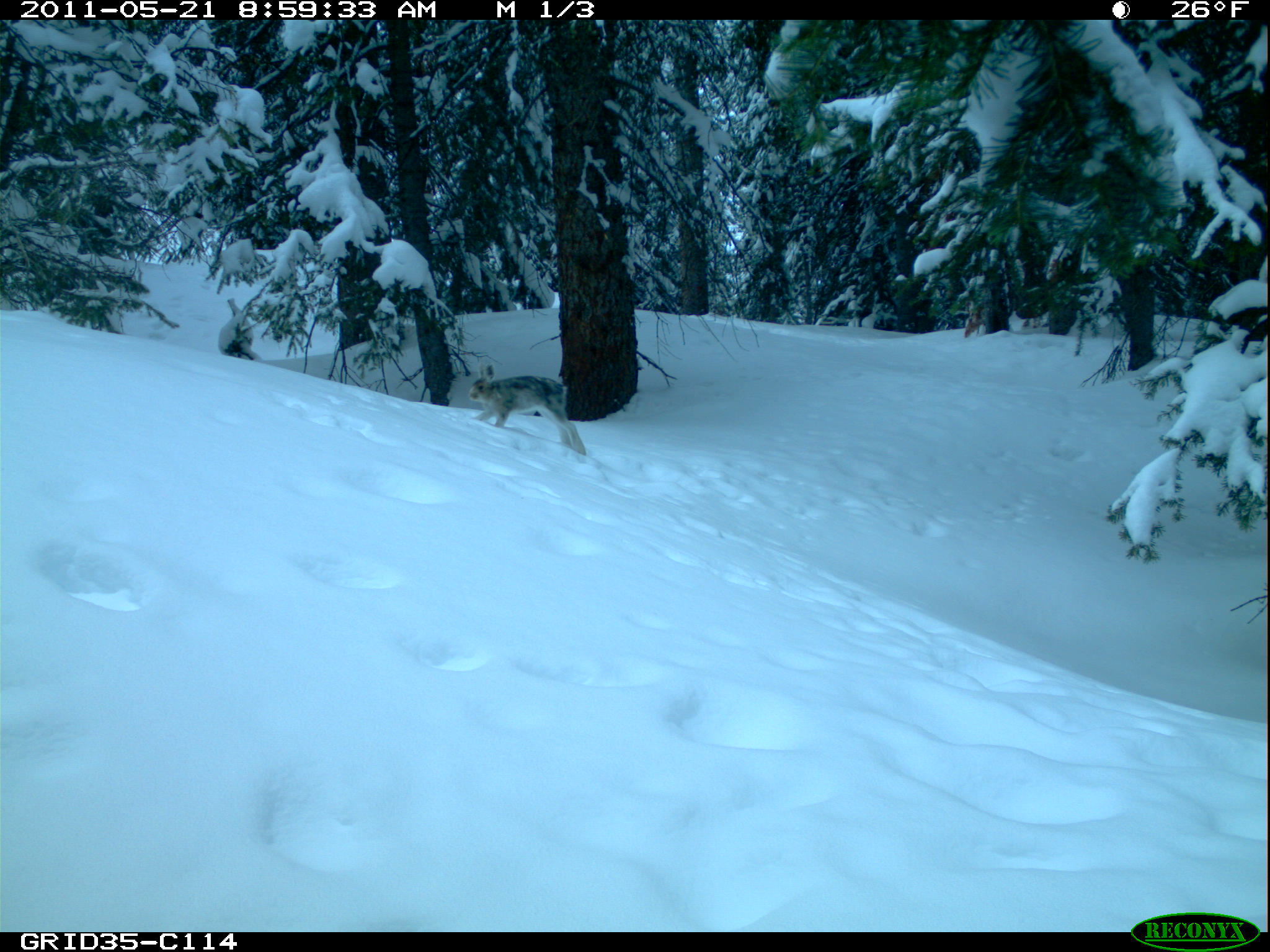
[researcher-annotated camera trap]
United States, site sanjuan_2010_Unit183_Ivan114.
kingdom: Animalia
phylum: Chordata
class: Mammalia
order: Lagomorpha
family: Leporidae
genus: Lepus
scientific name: Lepus americanus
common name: snowshoe hare